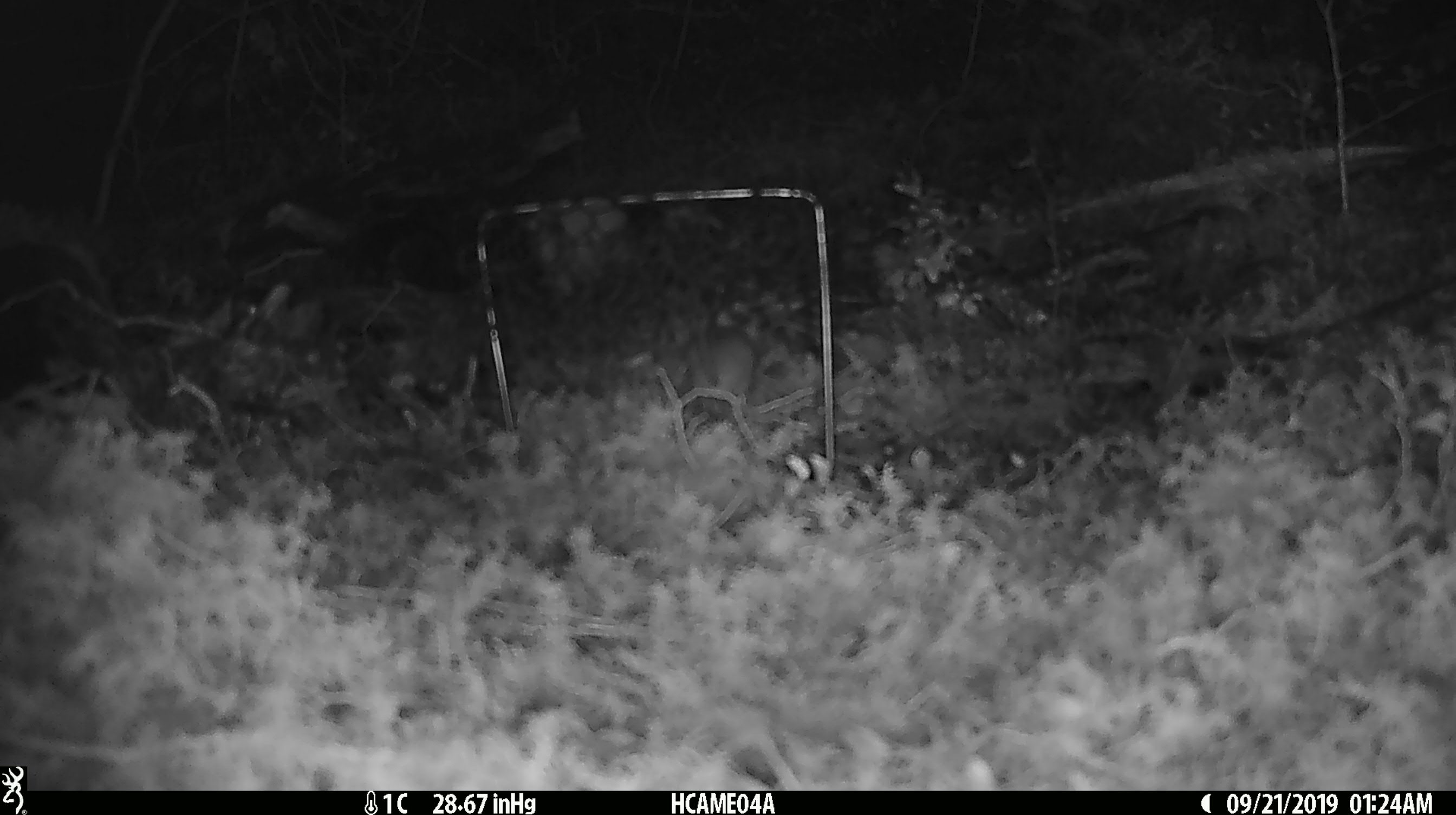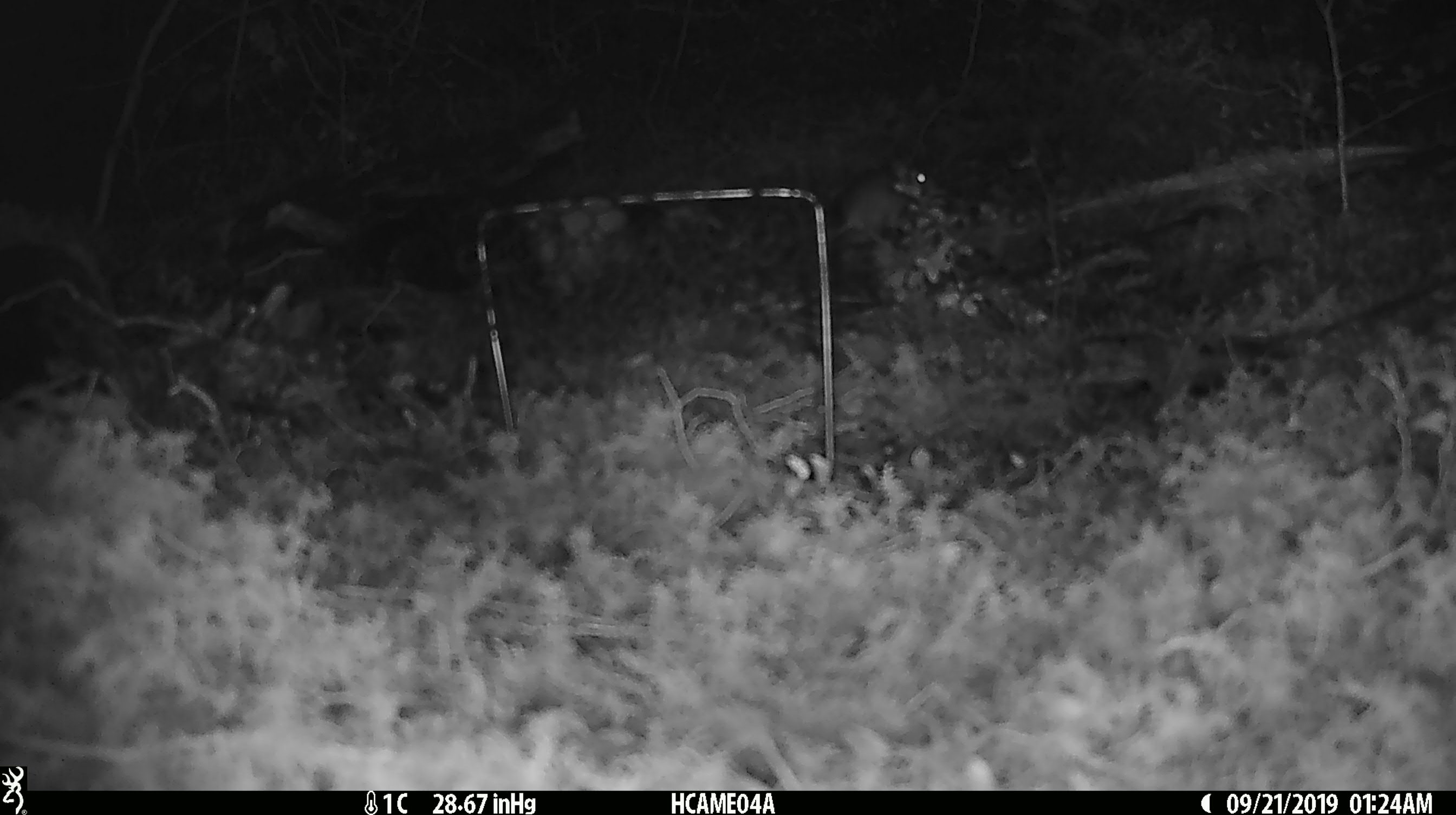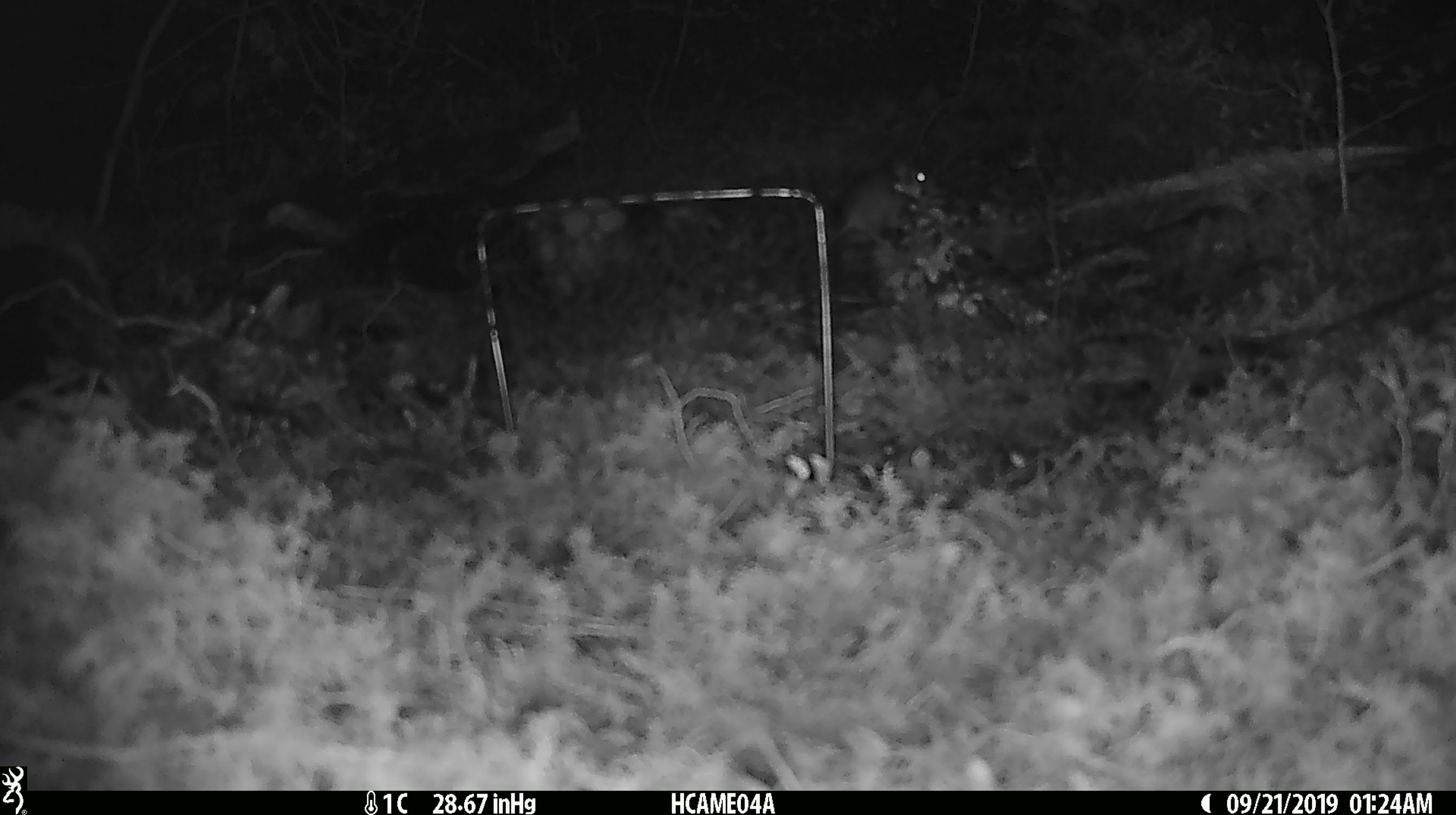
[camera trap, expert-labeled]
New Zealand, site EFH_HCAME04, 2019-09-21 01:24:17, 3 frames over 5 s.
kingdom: Animalia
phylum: Chordata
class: Mammalia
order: Rodentia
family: Muridae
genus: Mus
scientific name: Mus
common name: mouse